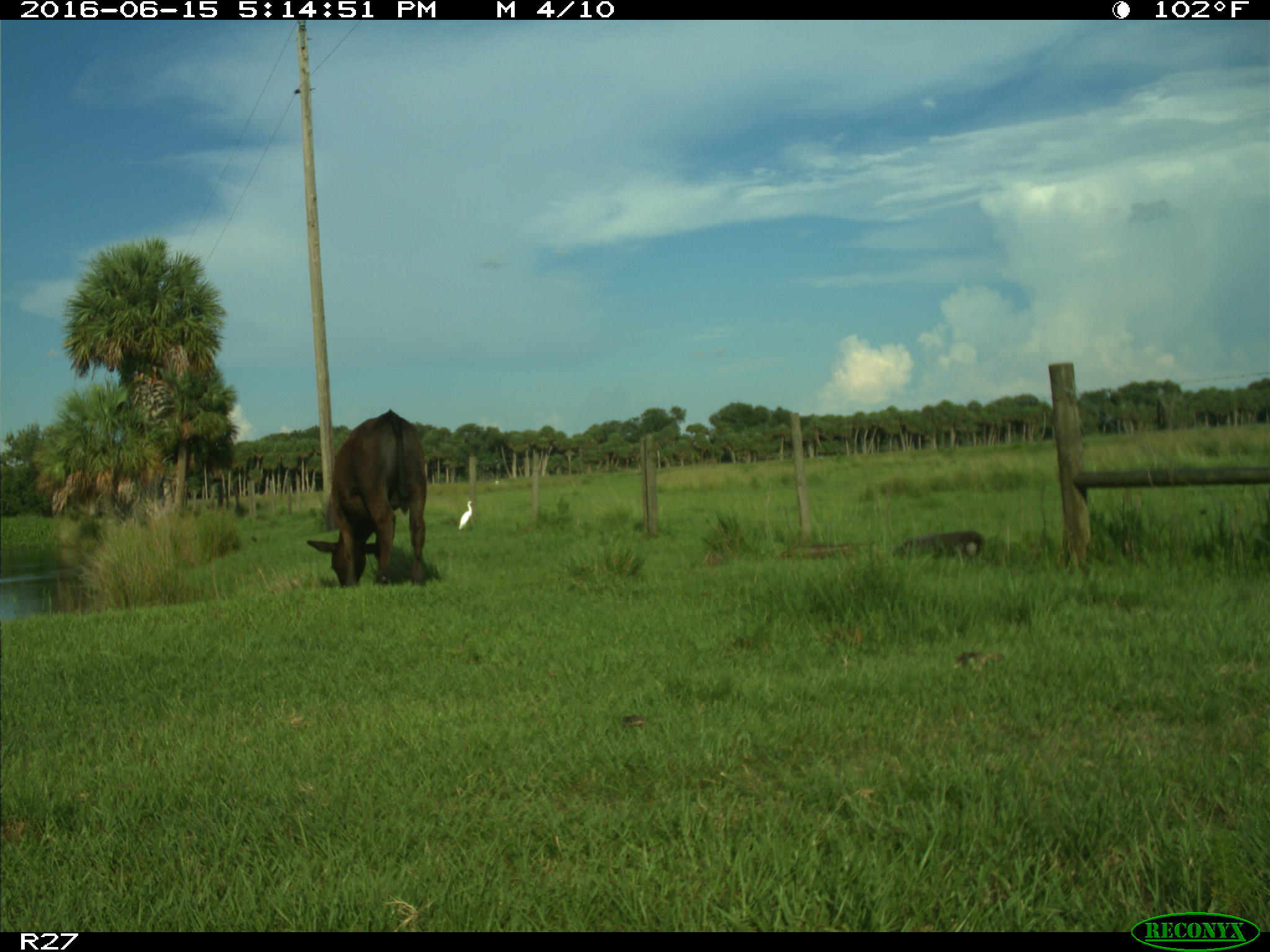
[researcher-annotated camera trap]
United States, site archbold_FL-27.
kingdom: Animalia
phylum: Chordata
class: Mammalia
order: Artiodactyla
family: Bovidae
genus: Bos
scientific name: Bos taurus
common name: domestic cow